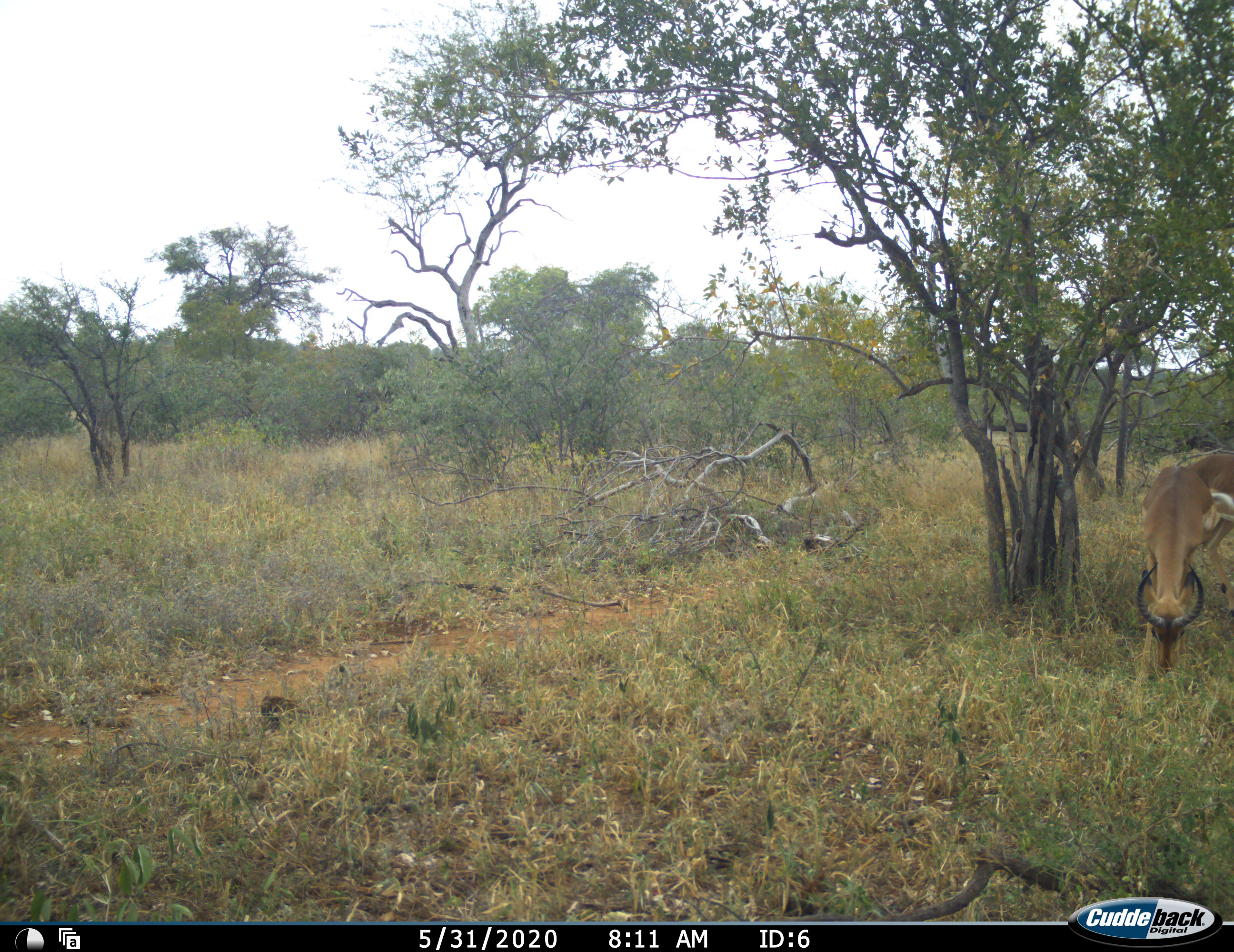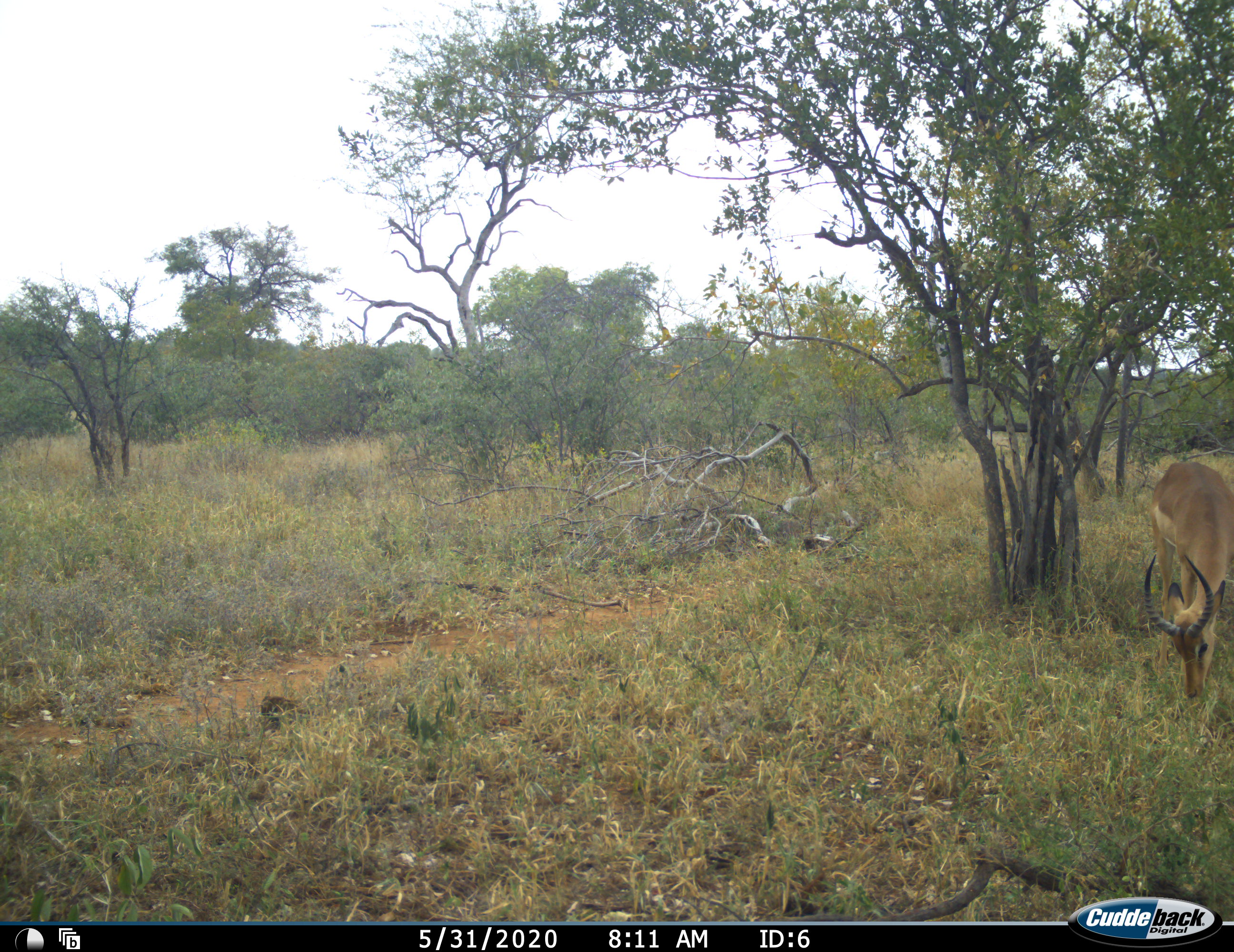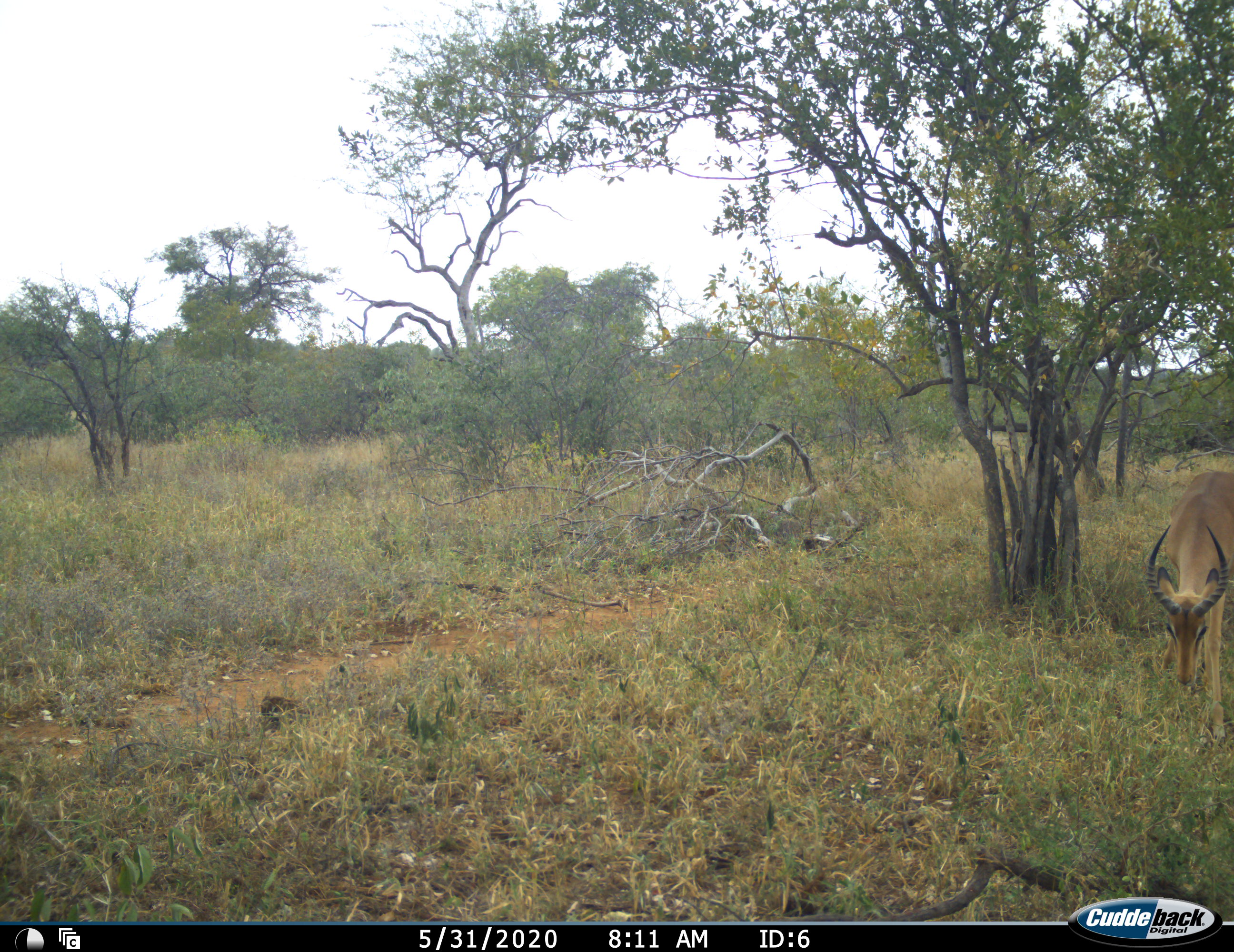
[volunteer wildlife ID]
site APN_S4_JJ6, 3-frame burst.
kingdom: Animalia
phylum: Chordata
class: Mammalia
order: Artiodactyla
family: Bovidae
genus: Aepyceros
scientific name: Aepyceros melampus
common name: impala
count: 1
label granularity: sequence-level